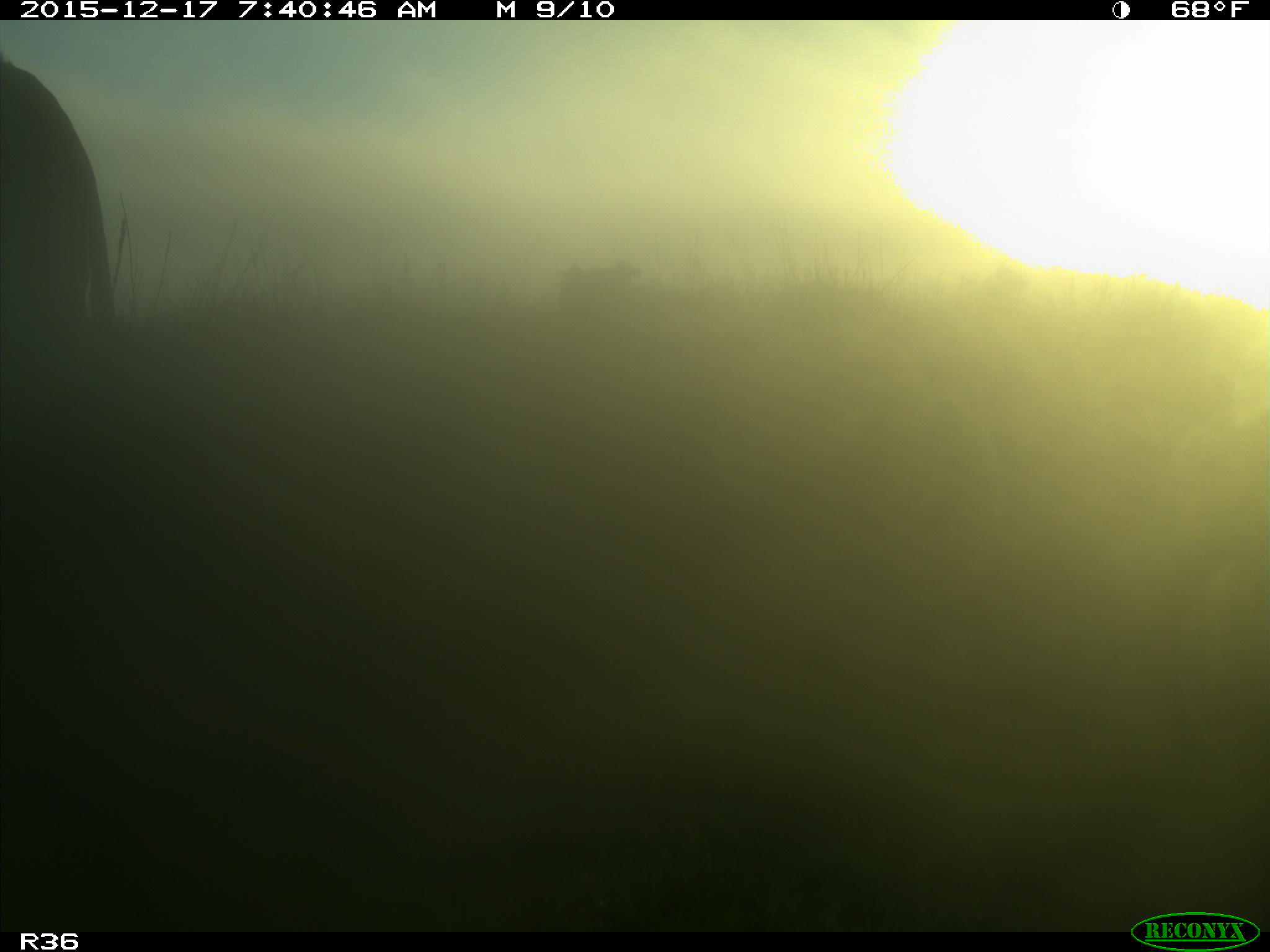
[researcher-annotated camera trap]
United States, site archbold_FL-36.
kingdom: Animalia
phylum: Chordata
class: Mammalia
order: Artiodactyla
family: Bovidae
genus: Bos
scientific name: Bos taurus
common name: domestic cow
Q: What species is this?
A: Bos taurus (domestic cow).